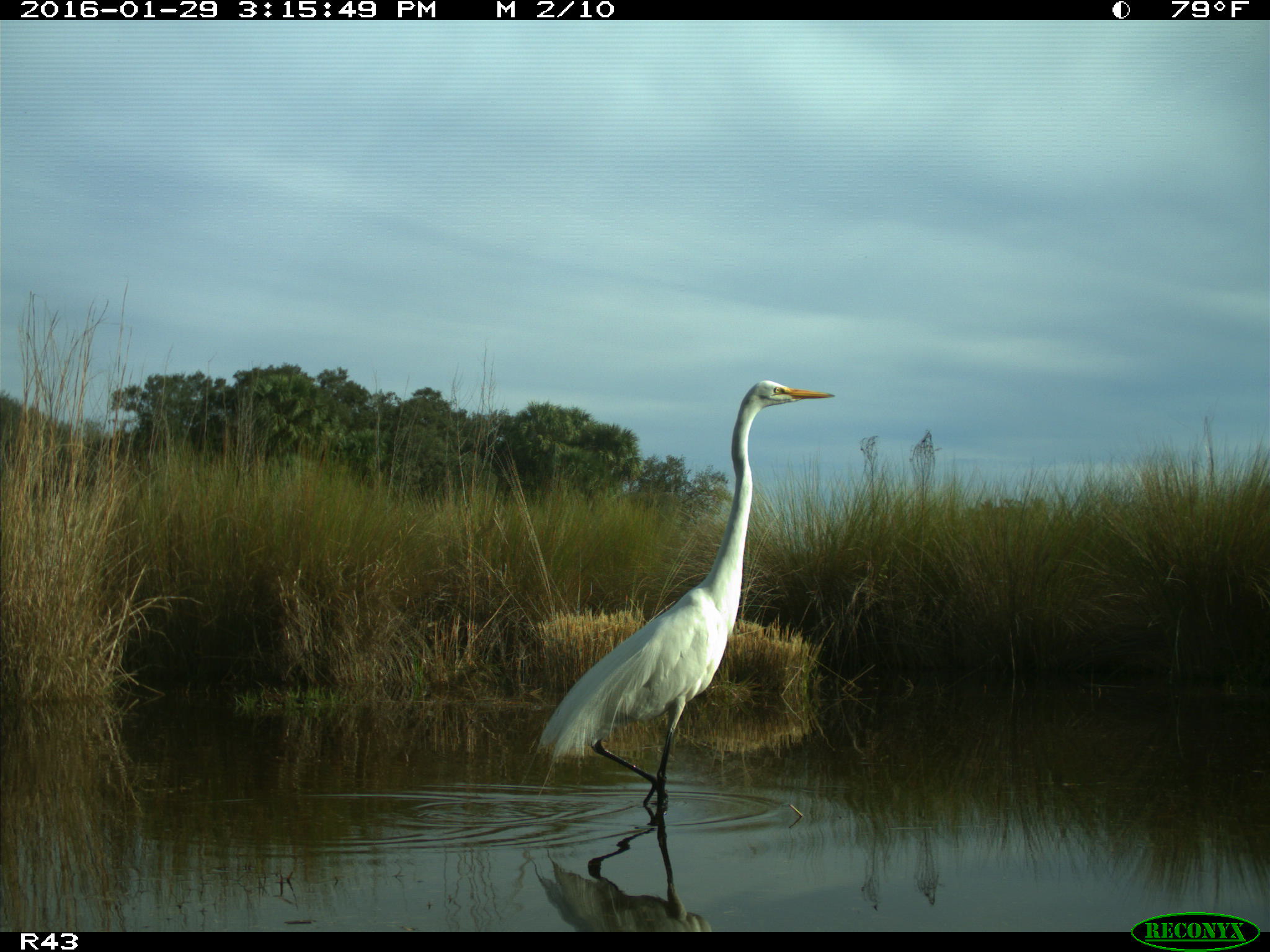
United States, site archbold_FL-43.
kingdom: Animalia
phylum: Chordata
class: Aves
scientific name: Aves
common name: birds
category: unidentified bird